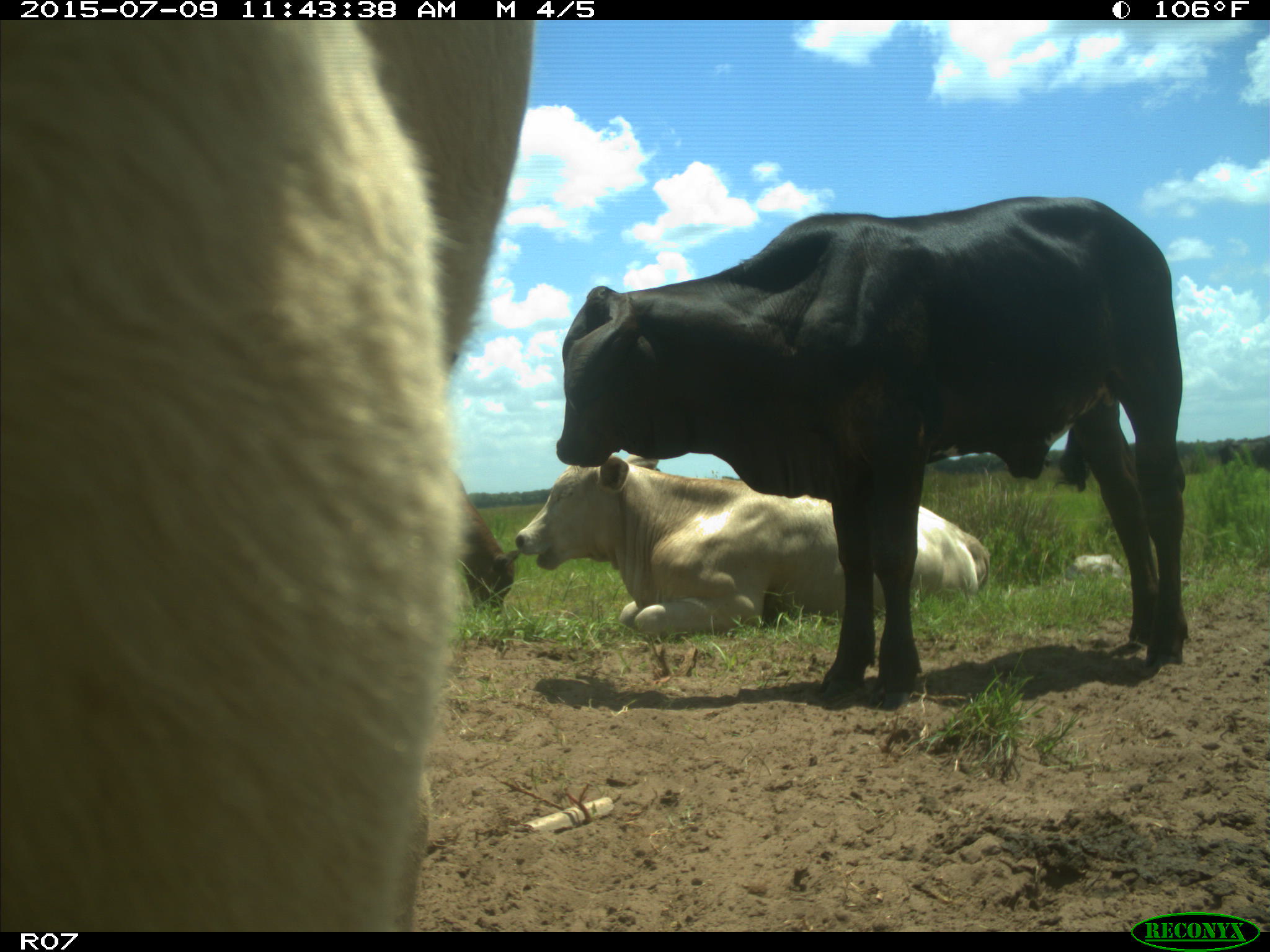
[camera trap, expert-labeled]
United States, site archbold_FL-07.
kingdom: Animalia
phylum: Chordata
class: Mammalia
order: Artiodactyla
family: Bovidae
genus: Bos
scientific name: Bos taurus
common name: domestic cow